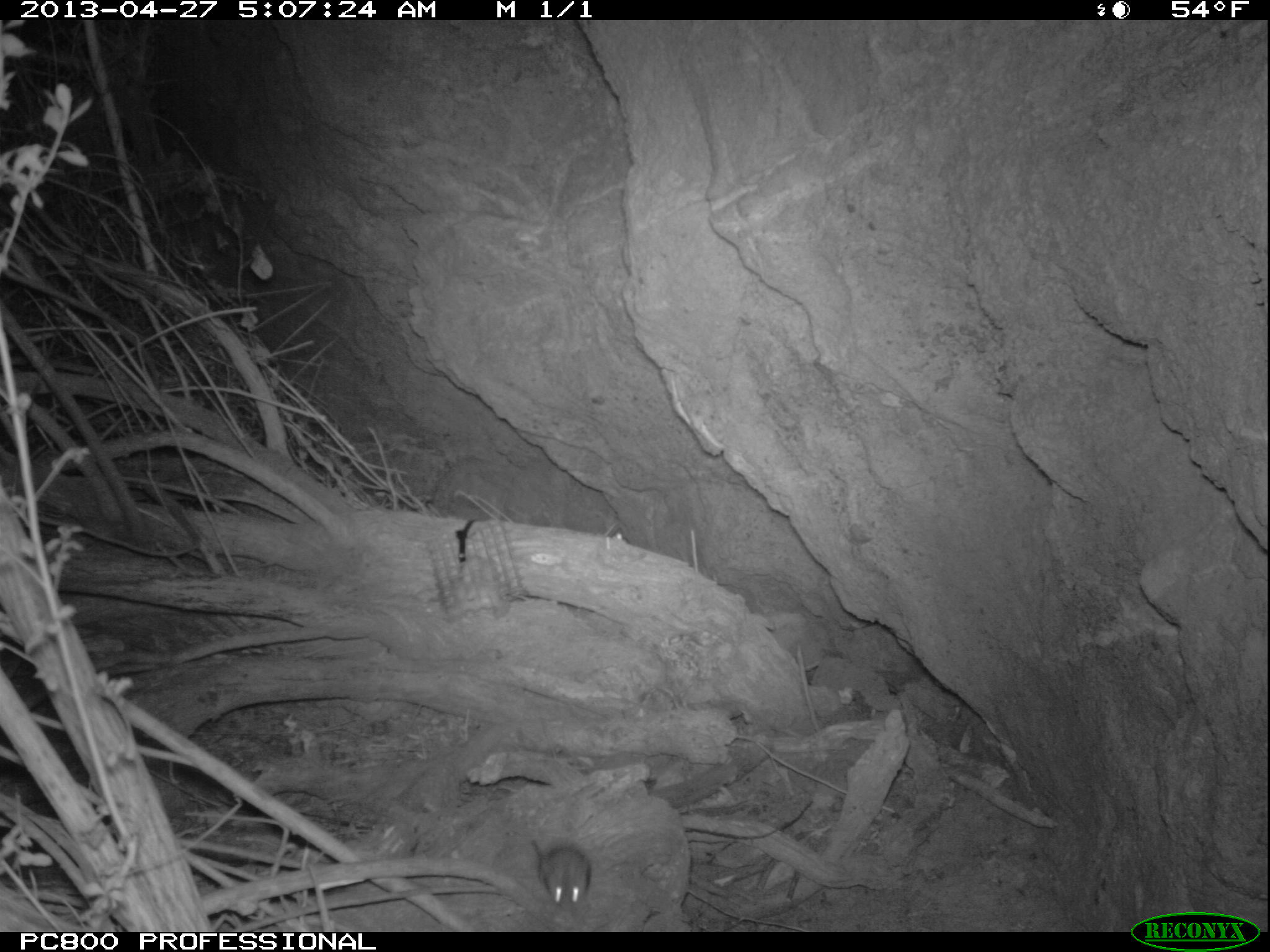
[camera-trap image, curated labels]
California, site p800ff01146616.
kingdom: Animalia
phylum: Chordata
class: Mammalia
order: Rodentia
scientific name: Rodentia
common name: rodent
Rodent (Rodentia).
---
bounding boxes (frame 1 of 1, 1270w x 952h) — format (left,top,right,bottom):
rodent: (531,839,590,909)